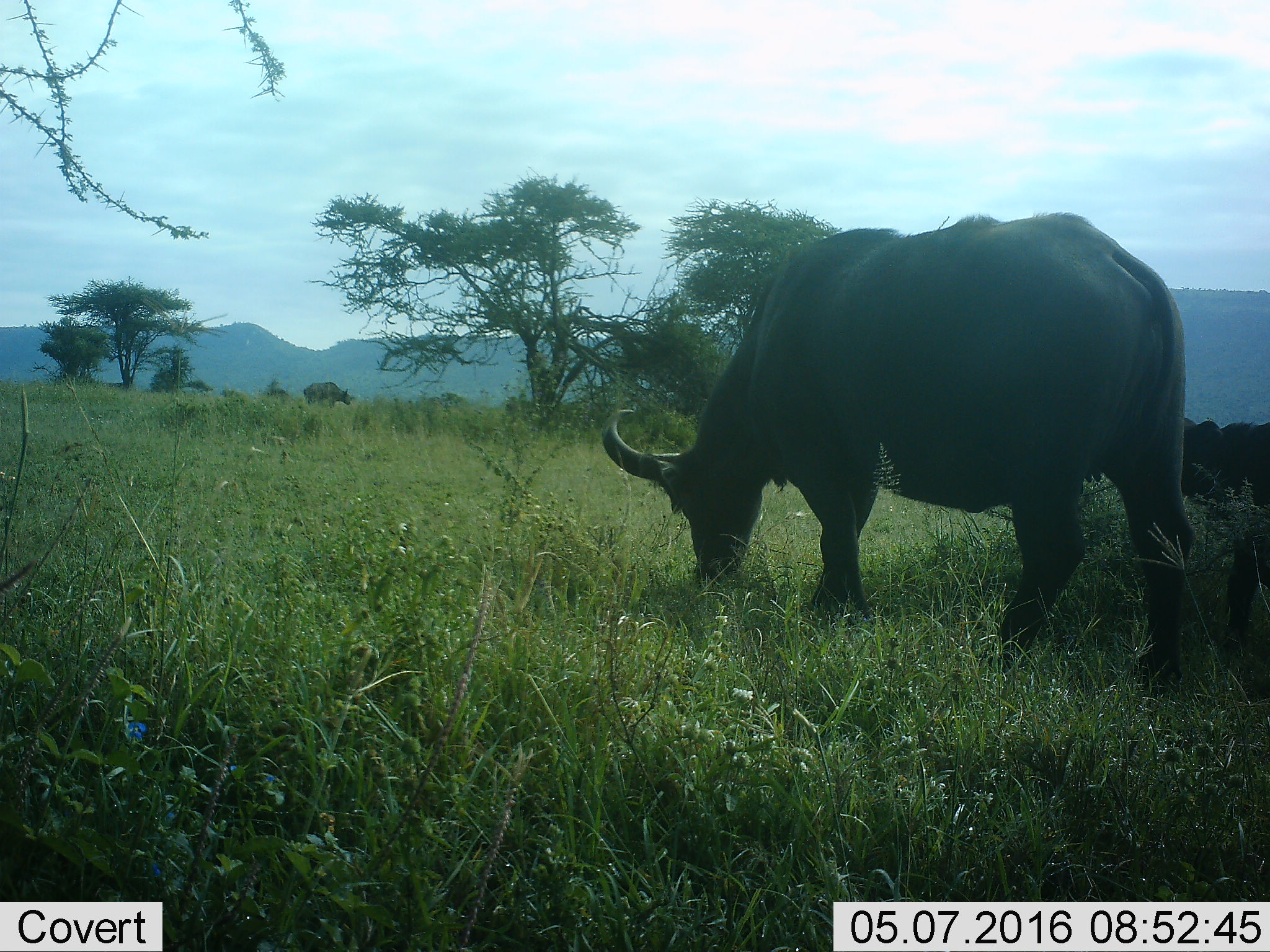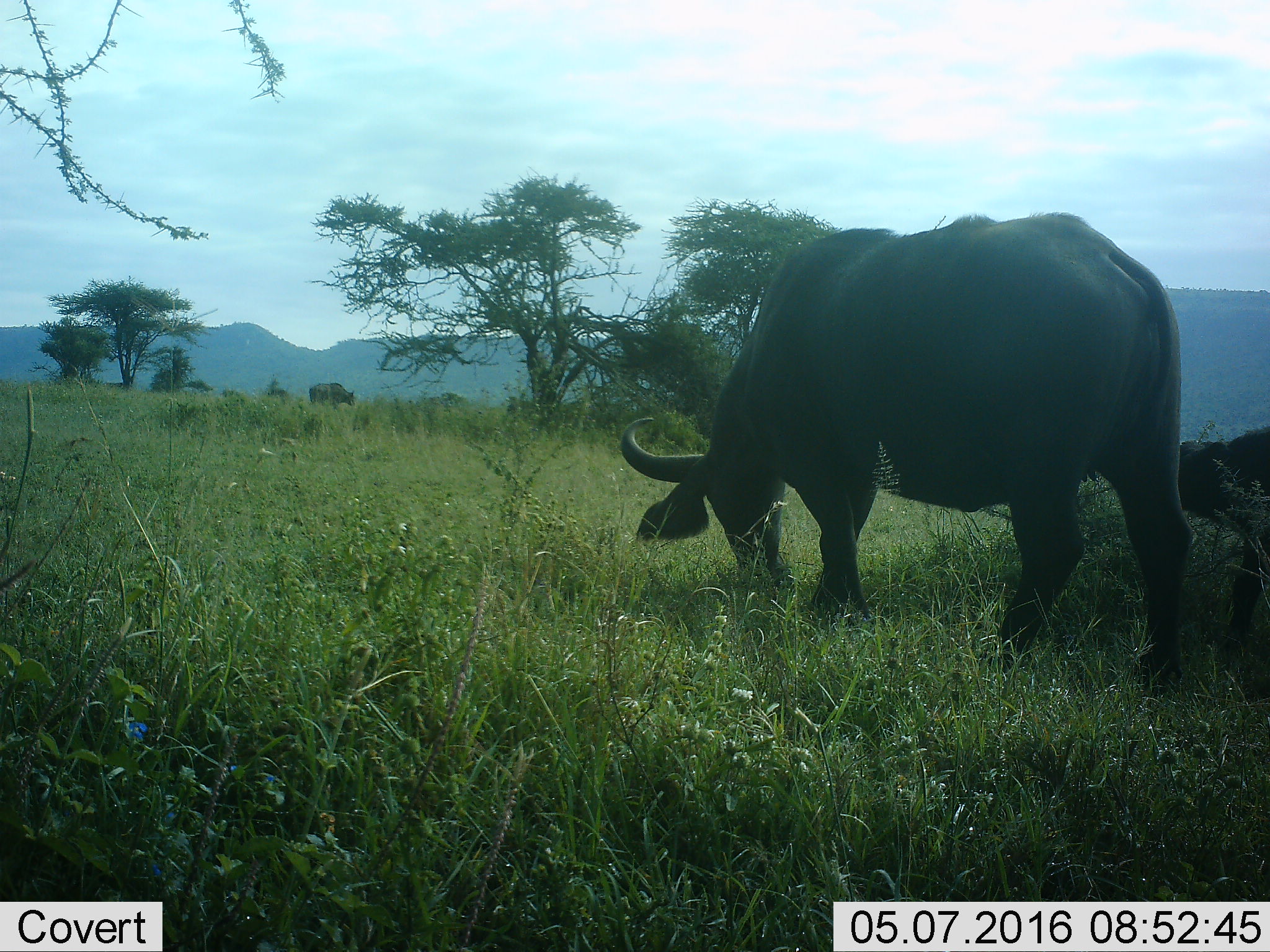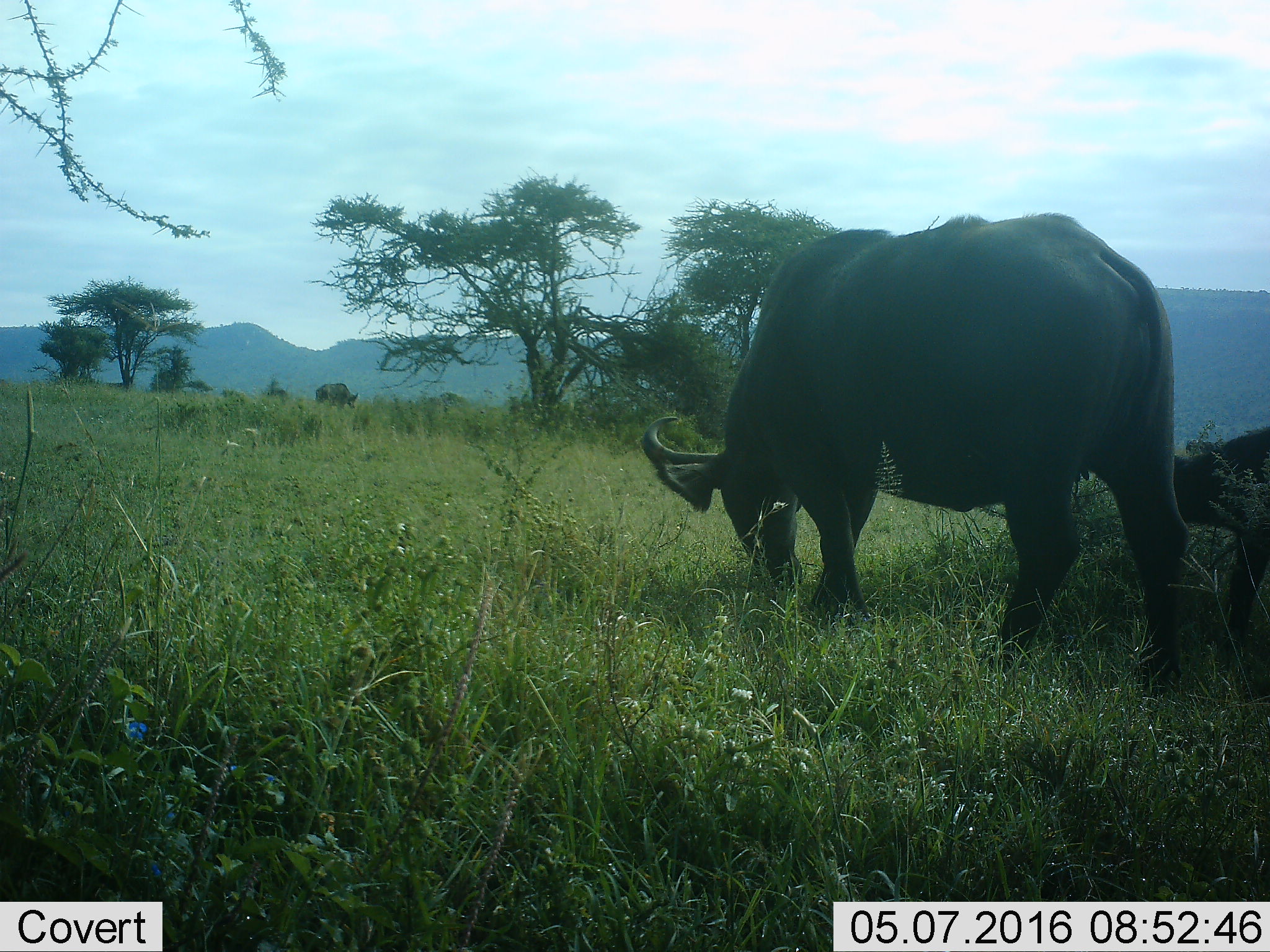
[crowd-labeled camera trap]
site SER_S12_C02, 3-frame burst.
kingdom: Animalia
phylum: Chordata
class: Mammalia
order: Artiodactyla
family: Bovidae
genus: Syncerus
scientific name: Syncerus caffer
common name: african buffalo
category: buffalo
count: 3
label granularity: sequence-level